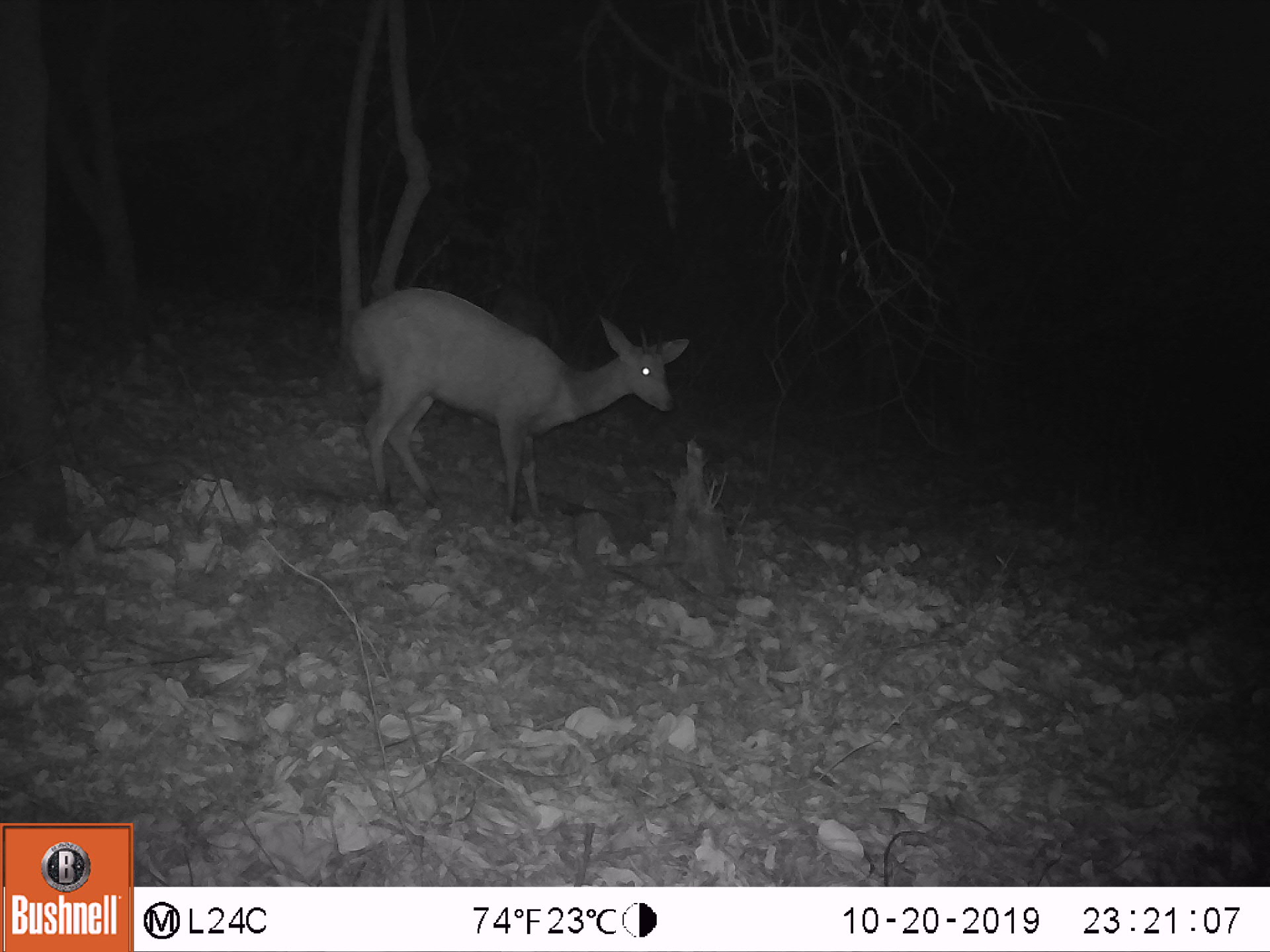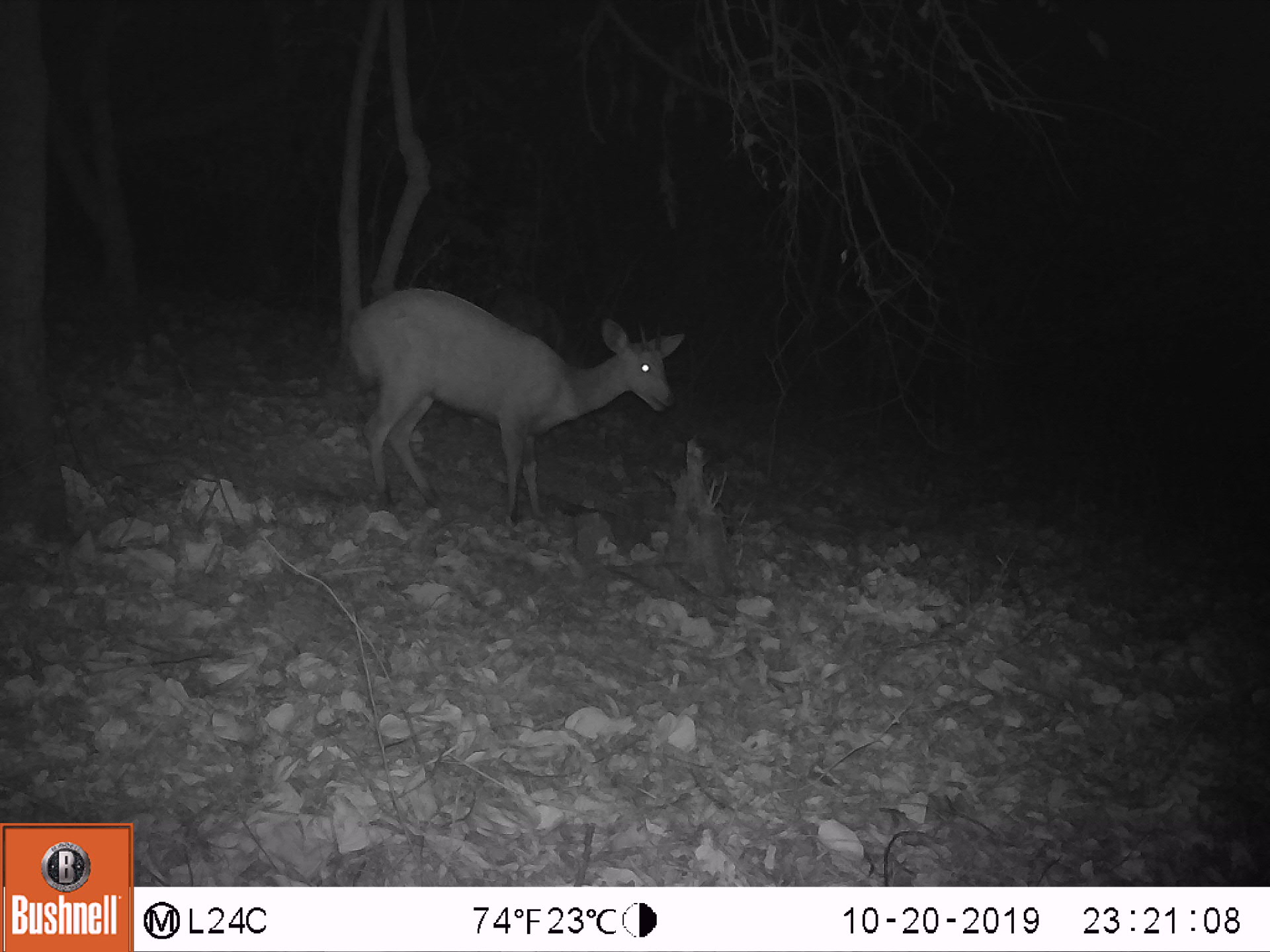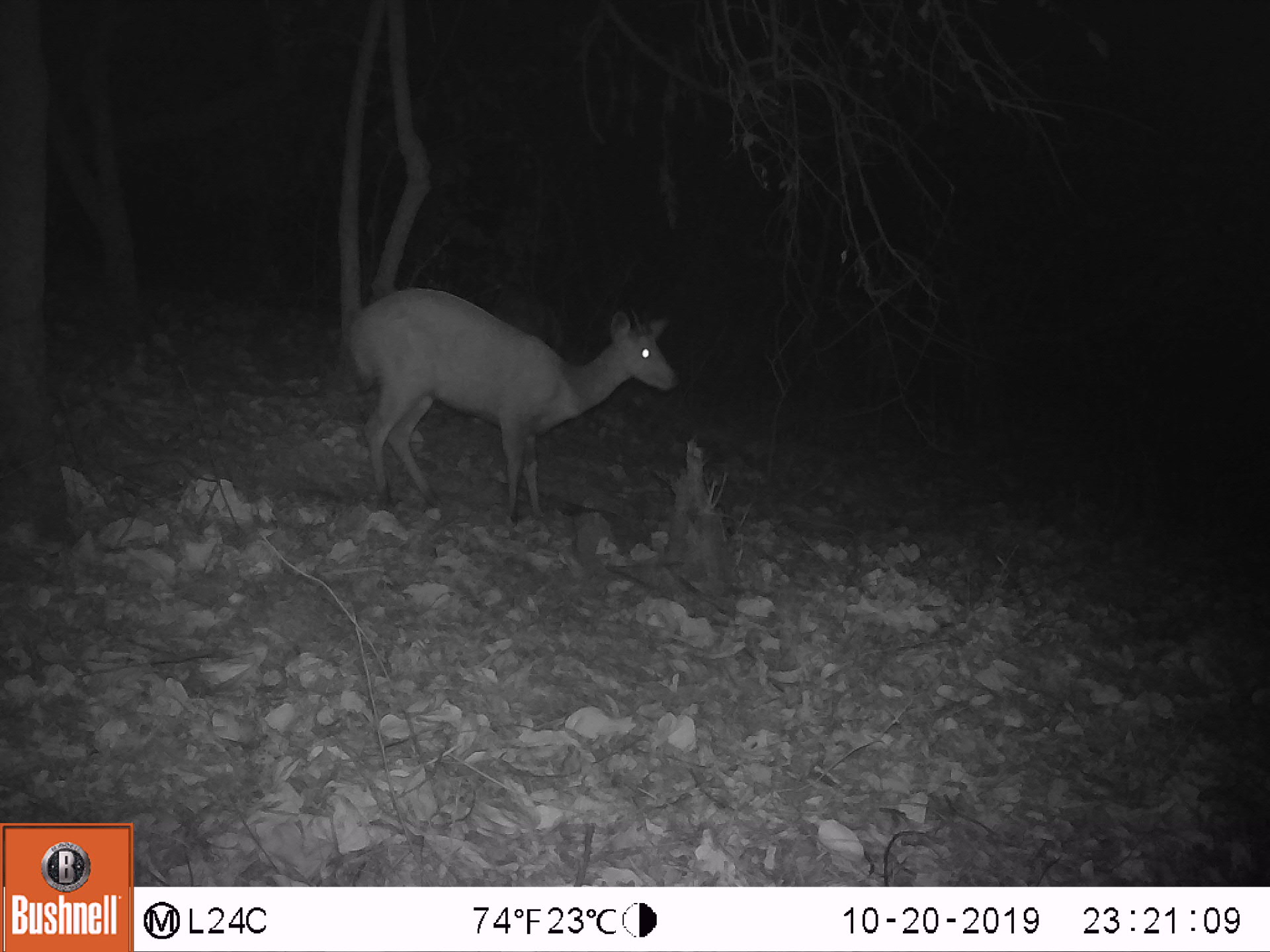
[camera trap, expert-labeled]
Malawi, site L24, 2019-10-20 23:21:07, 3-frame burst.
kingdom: Animalia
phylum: Chordata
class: Mammalia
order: Artiodactyla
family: Bovidae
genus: Tragelaphus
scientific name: Tragelaphus sylvaticus sylvaticus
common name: cape bushbuck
Cape bushbuck (Tragelaphus sylvaticus sylvaticus), count 1.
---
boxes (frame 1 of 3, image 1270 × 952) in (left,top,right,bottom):
cape bushbuck: (328,281,688,532)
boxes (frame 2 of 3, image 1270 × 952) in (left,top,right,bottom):
cape bushbuck: (342,287,688,523)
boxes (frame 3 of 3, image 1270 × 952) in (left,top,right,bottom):
cape bushbuck: (335,277,685,530)